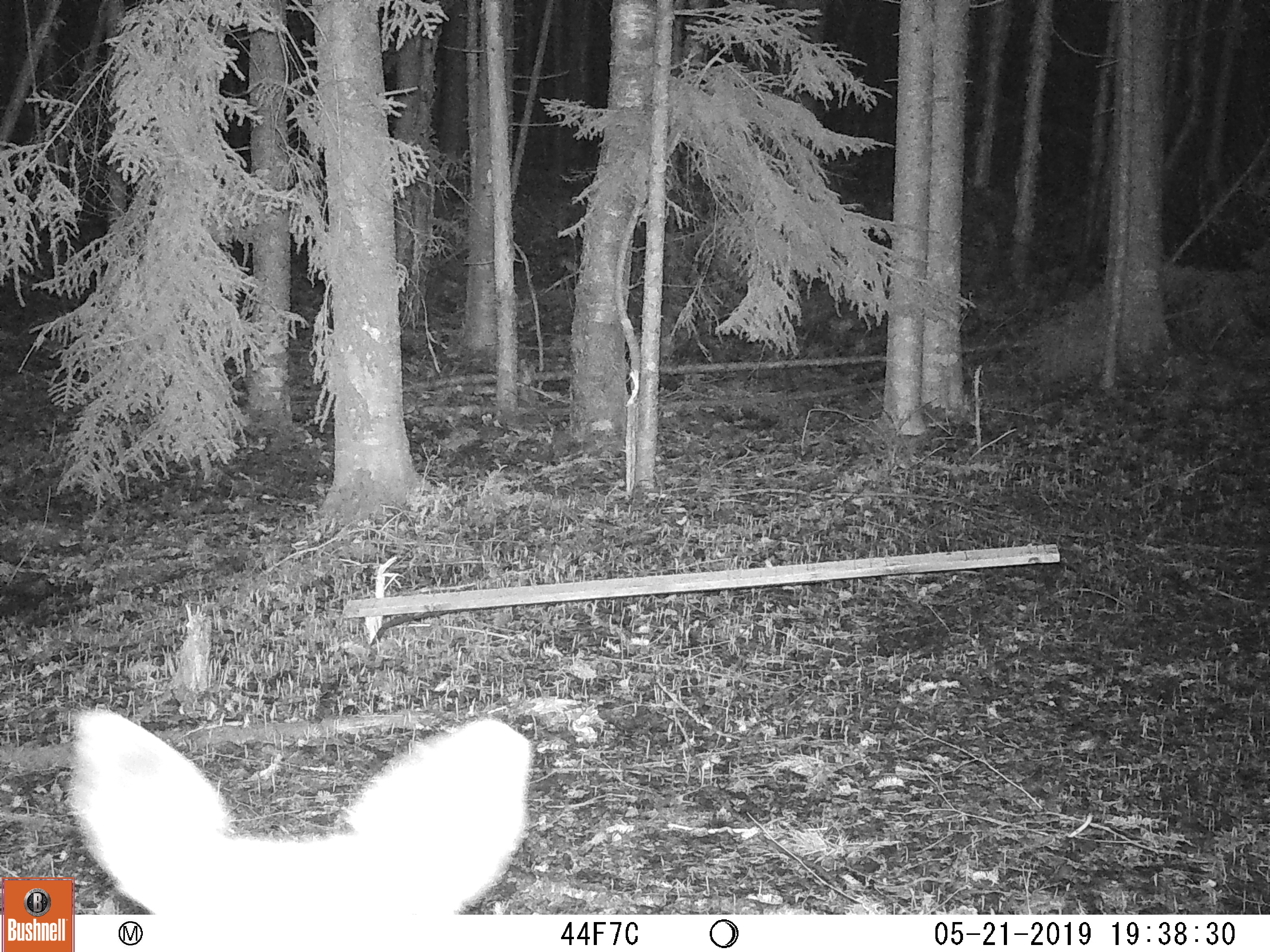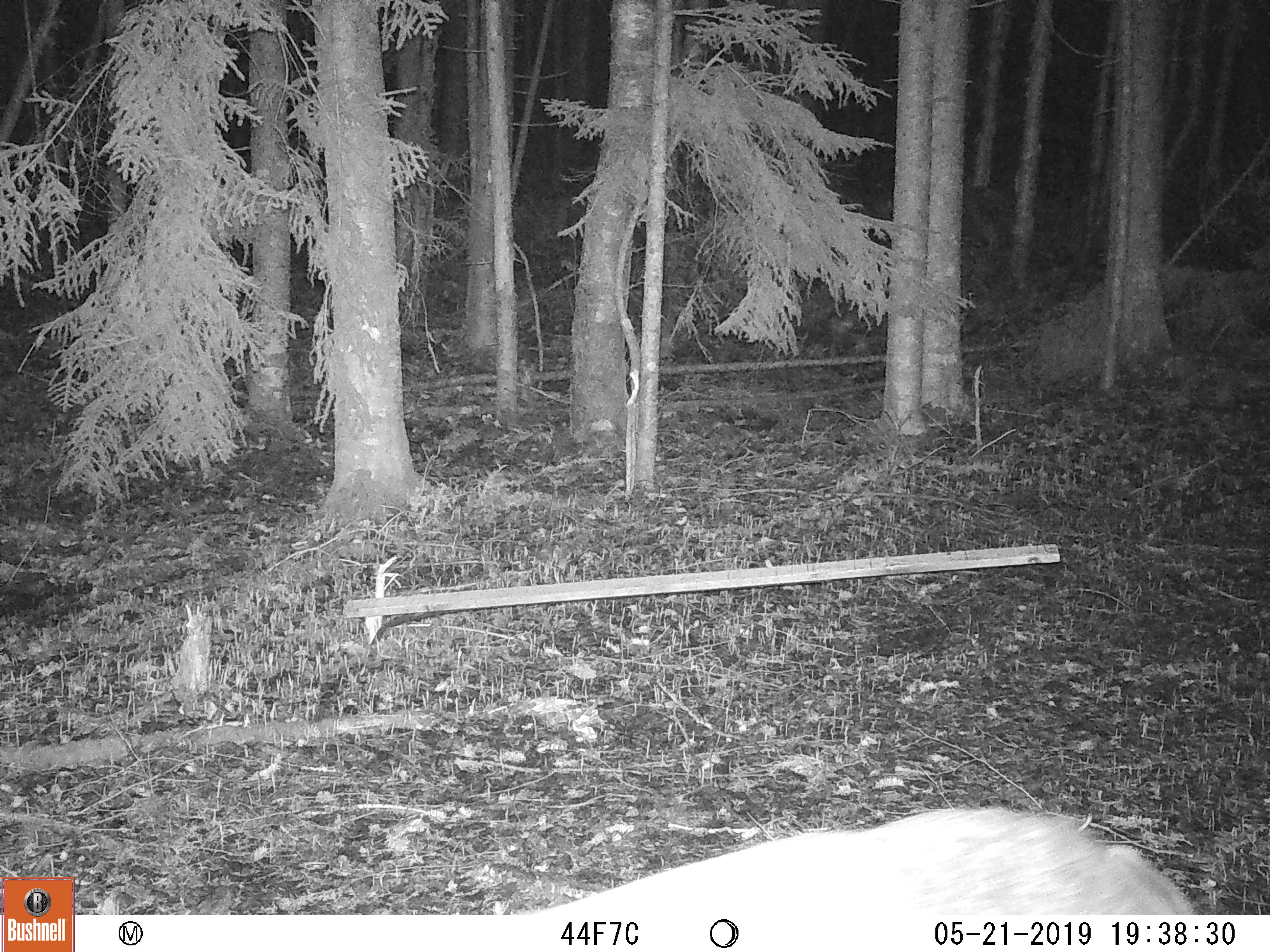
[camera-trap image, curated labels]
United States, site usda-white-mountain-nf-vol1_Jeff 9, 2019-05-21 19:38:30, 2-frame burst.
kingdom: Animalia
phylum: Chordata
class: Mammalia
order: Artiodactyla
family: Cervidae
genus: Odocoileus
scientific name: Odocoileus virginianus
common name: white-tailed deer